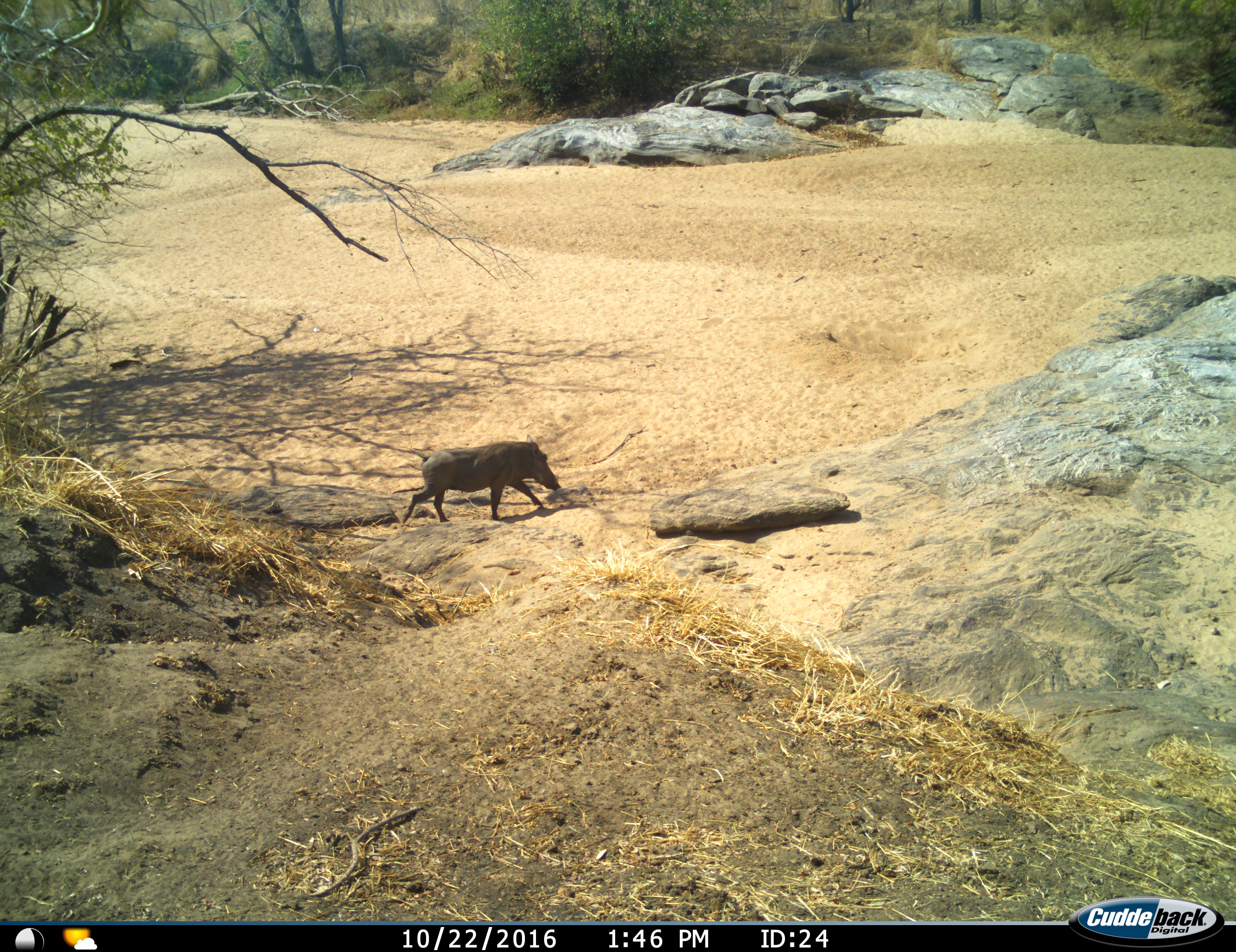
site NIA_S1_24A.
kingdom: Animalia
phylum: Chordata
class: Mammalia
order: Artiodactyla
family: Suidae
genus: Phacochoerus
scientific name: Phacochoerus africanus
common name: warthog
Warthog (Phacochoerus africanus), count 1. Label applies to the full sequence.